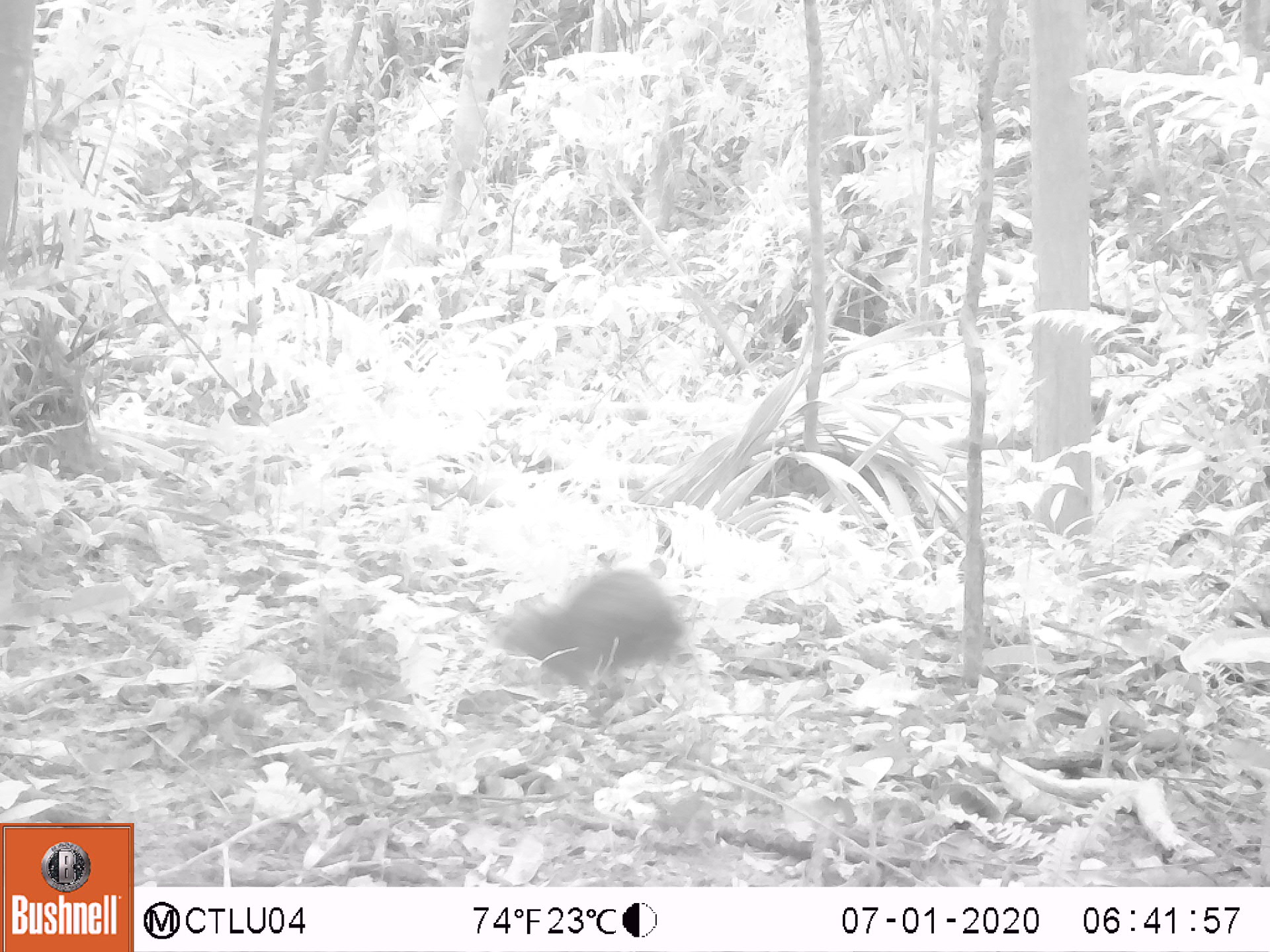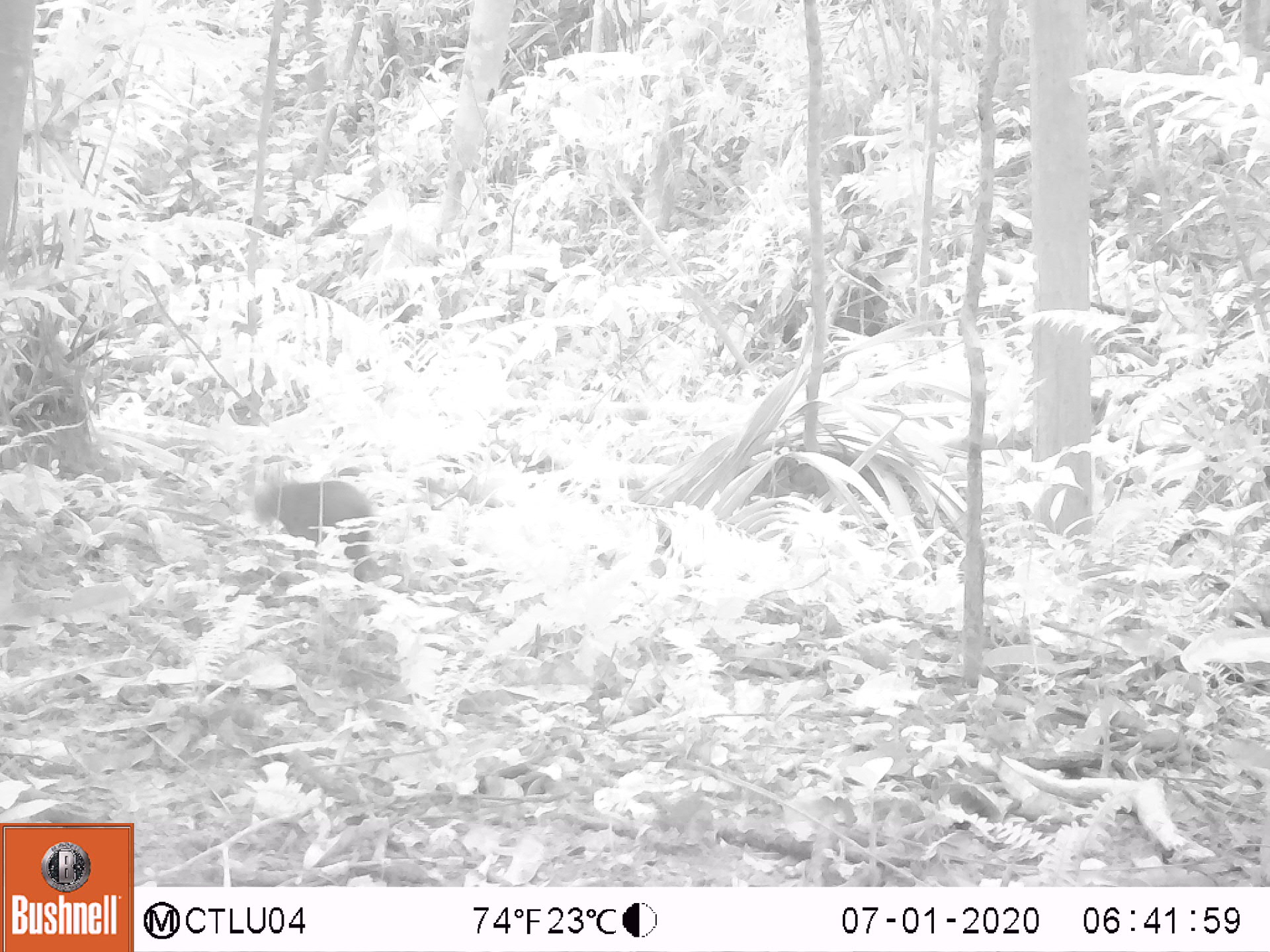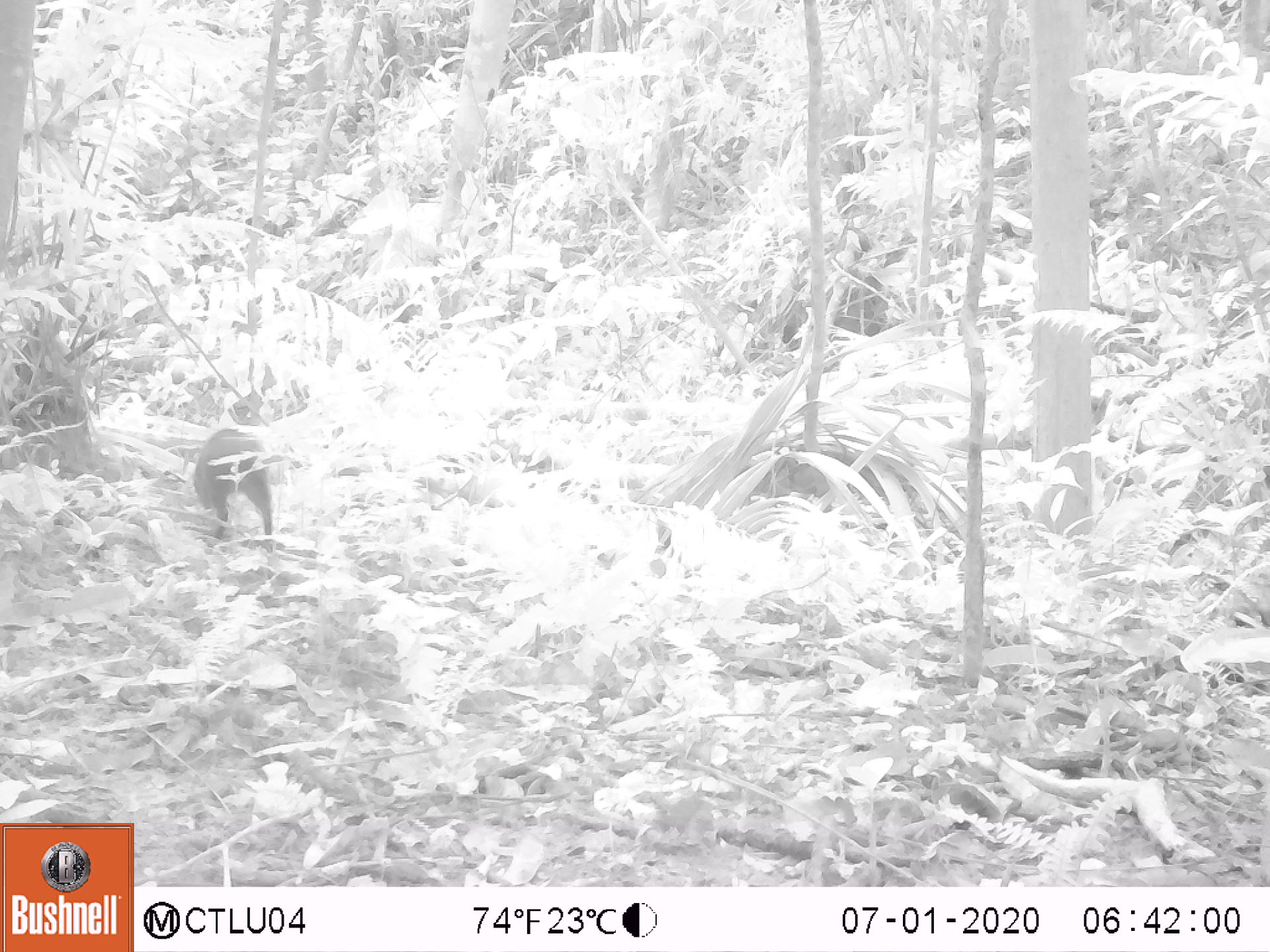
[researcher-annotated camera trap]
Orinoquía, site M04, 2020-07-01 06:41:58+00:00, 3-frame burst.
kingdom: Animalia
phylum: Chordata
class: Mammalia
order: Rodentia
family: Dasyproctidae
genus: Dasyprocta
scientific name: Dasyprocta fuliginosa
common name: black agouti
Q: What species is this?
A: Black agouti (Dasyprocta fuliginosa).